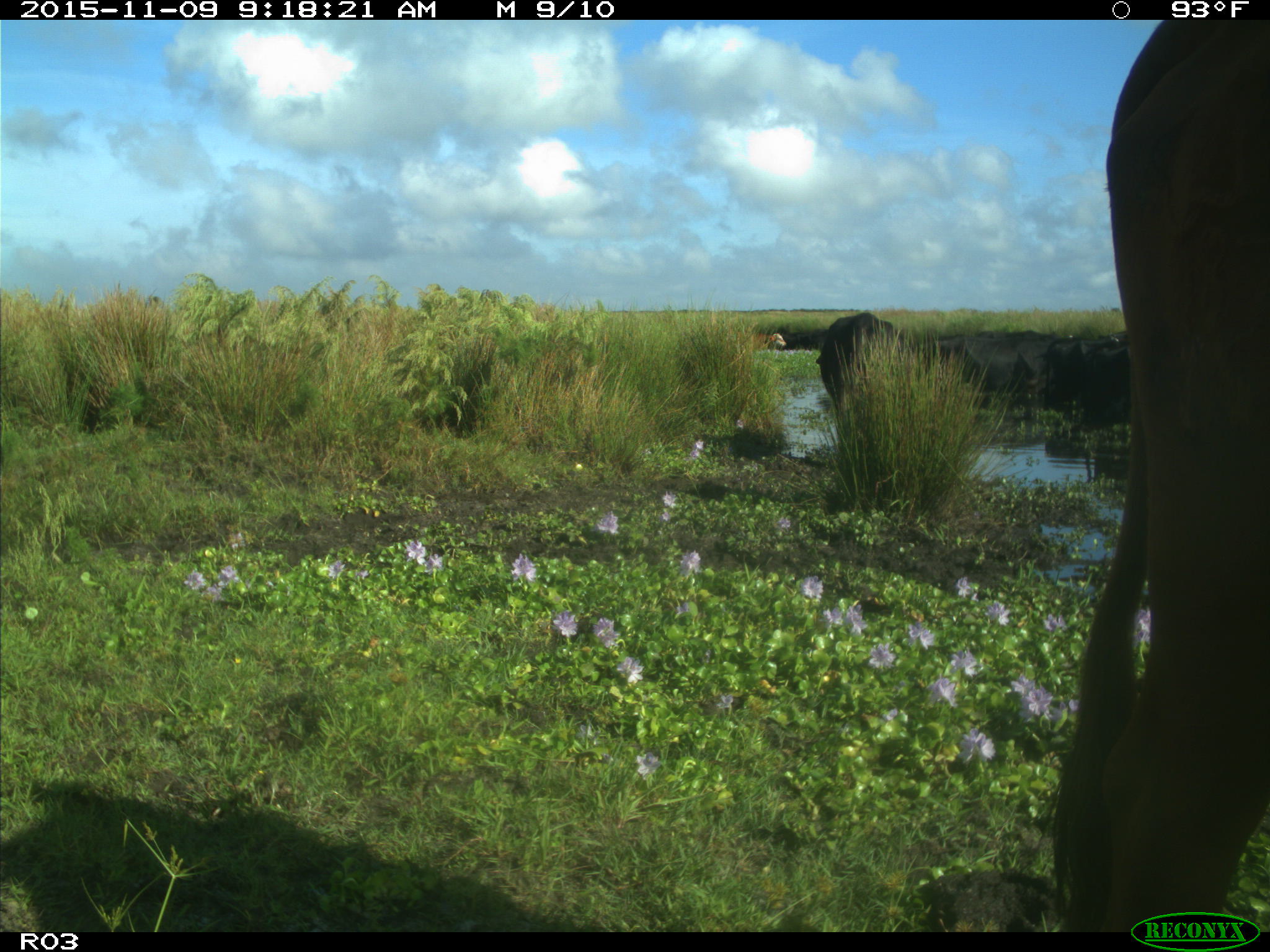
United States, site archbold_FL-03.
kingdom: Animalia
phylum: Chordata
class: Mammalia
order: Artiodactyla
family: Bovidae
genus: Bos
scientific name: Bos taurus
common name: domestic cow